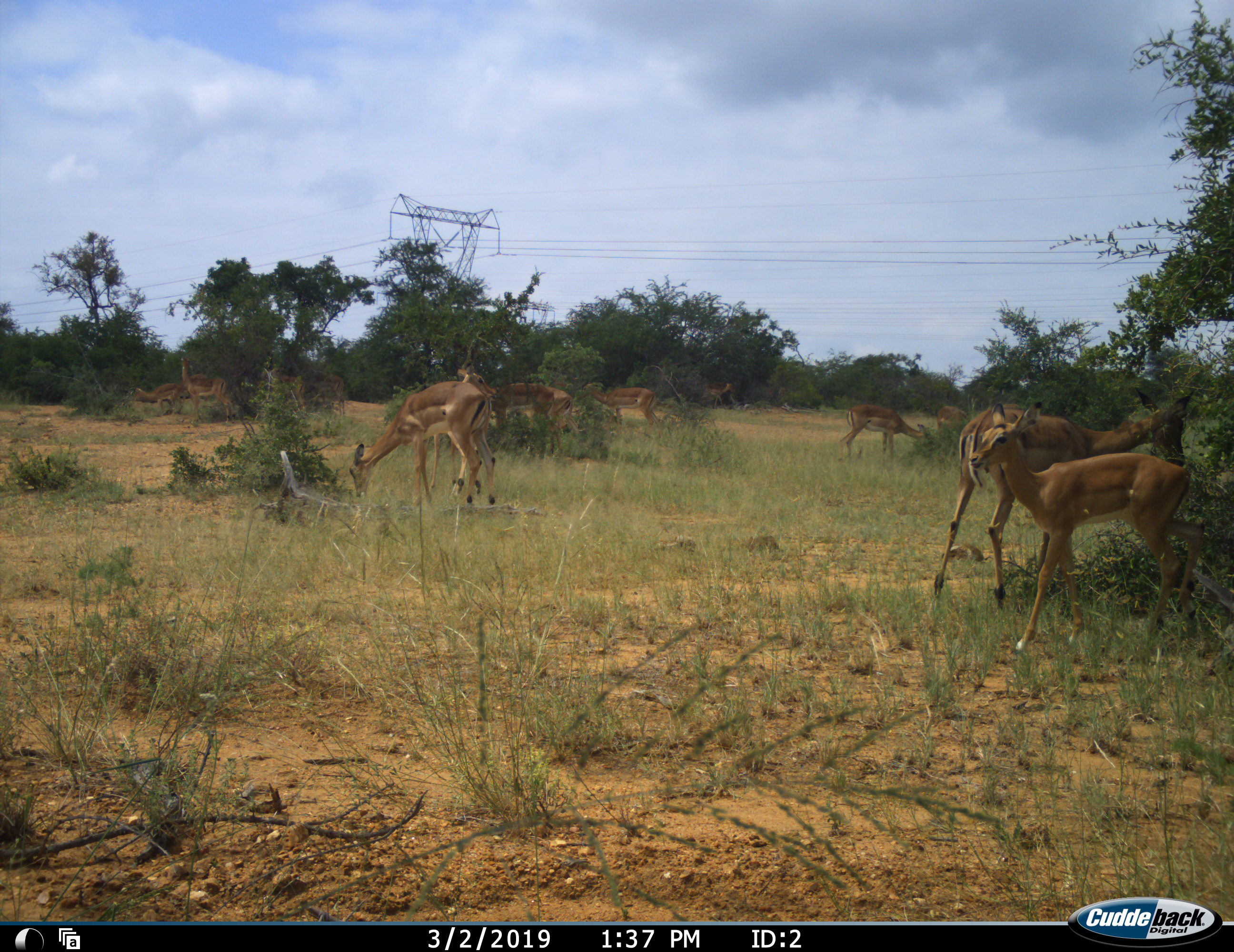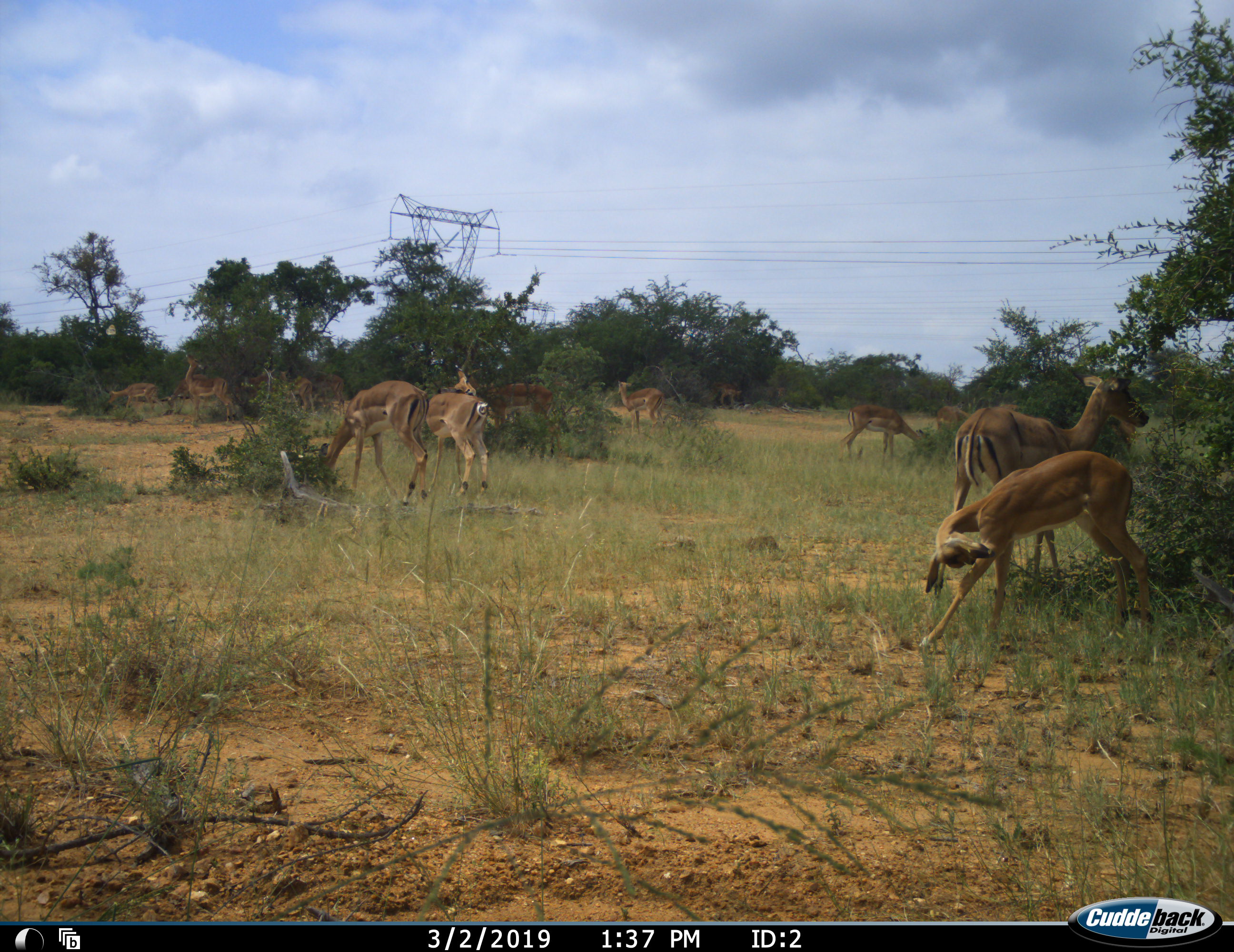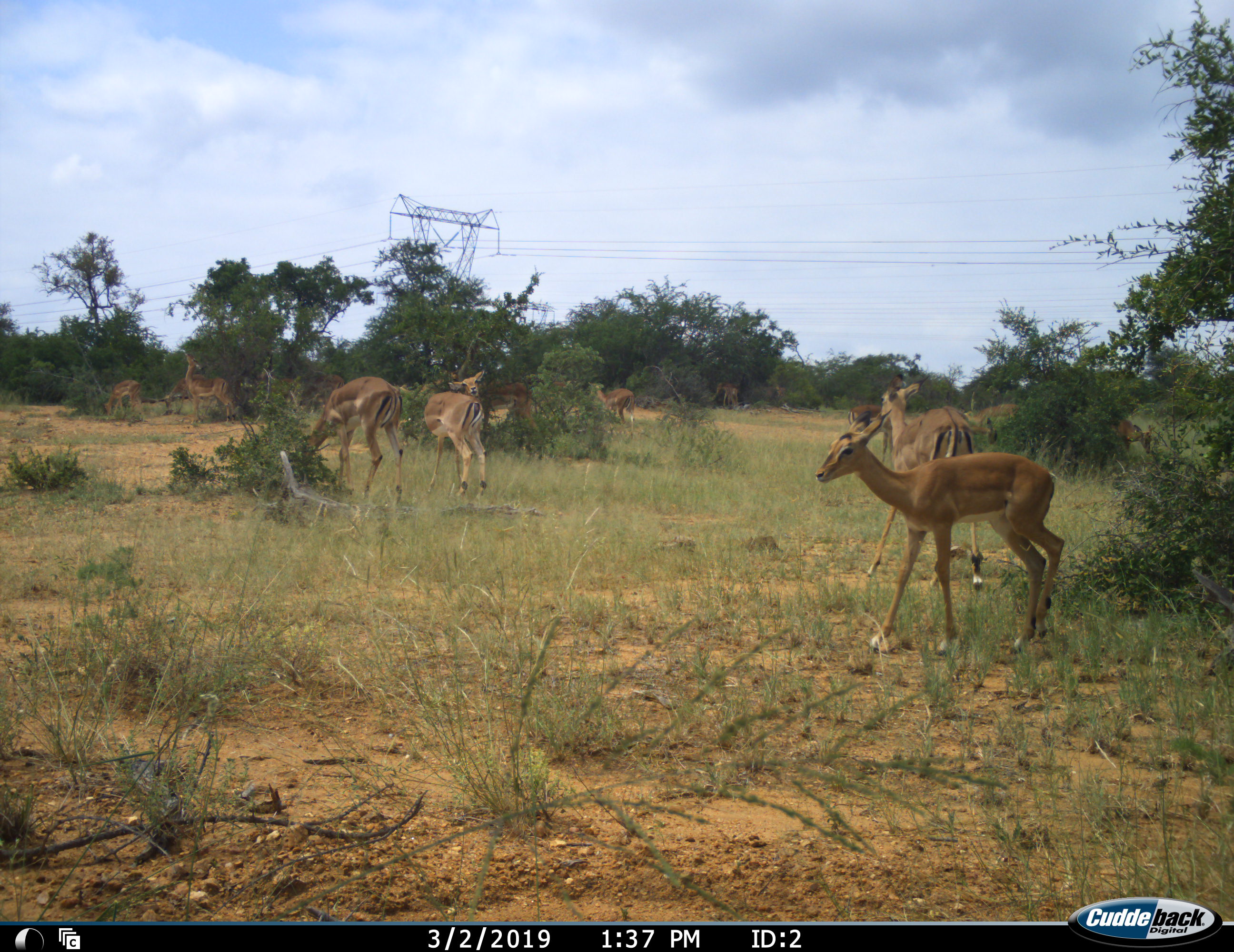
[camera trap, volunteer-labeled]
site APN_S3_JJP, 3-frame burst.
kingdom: Animalia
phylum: Chordata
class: Mammalia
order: Artiodactyla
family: Bovidae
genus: Aepyceros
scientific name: Aepyceros melampus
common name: impala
Impala (Aepyceros melampus), count 11-50. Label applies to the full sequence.